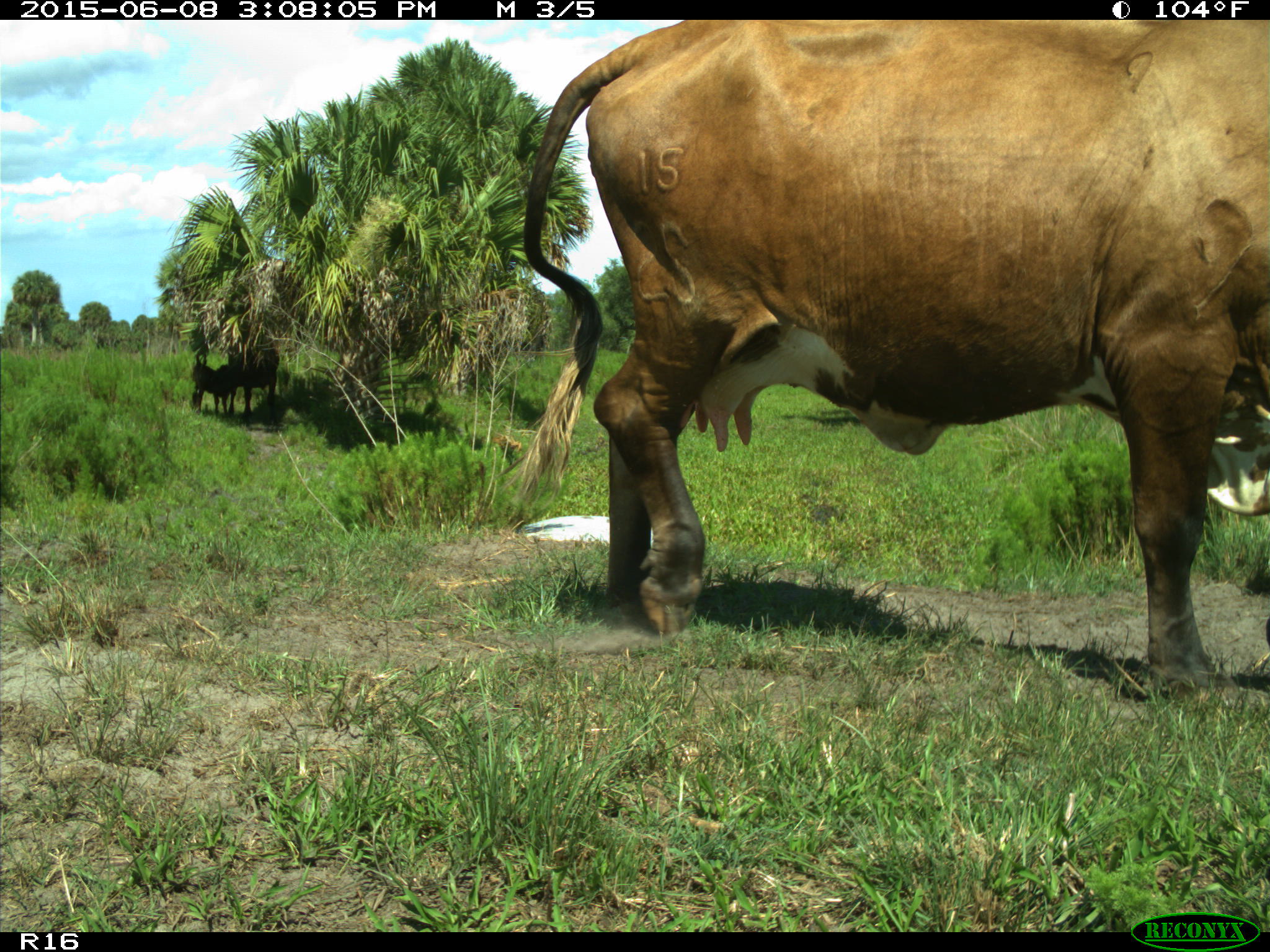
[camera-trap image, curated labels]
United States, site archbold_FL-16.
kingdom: Animalia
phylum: Chordata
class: Mammalia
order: Artiodactyla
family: Bovidae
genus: Bos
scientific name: Bos taurus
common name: domestic cow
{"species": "Bos taurus (domestic cow)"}